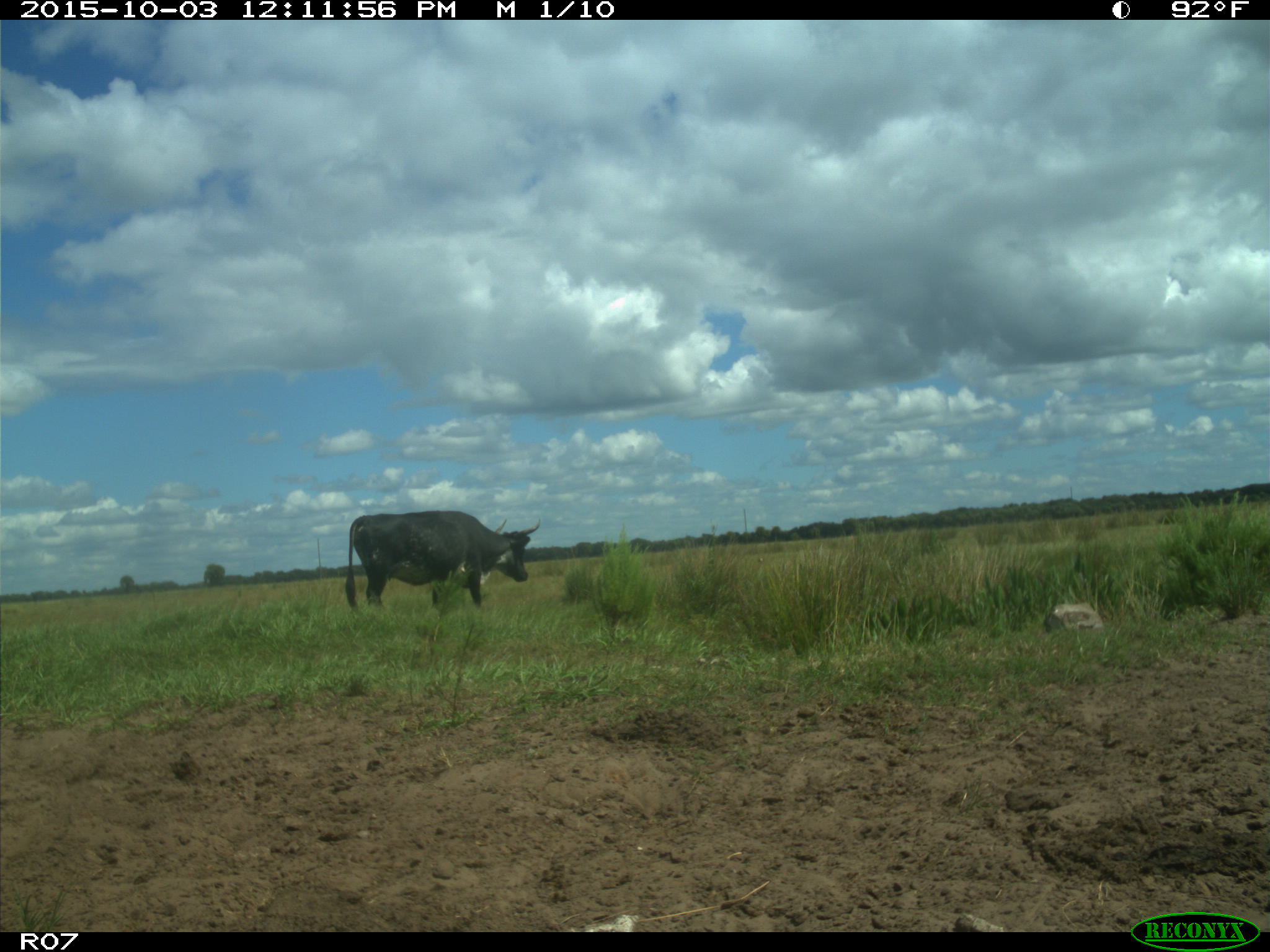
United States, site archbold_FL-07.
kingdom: Animalia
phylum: Chordata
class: Mammalia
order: Artiodactyla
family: Bovidae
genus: Bos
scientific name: Bos taurus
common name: domestic cow